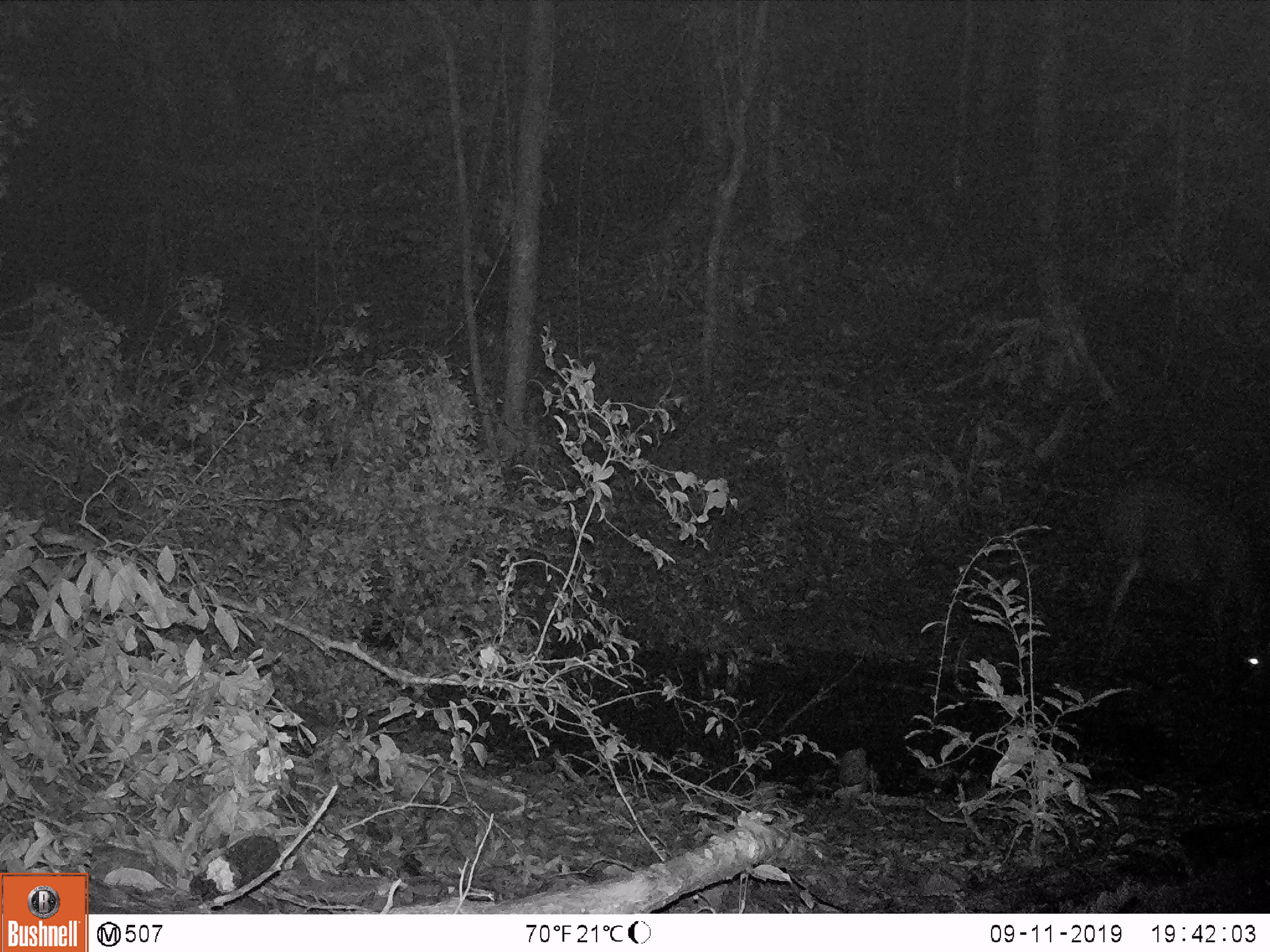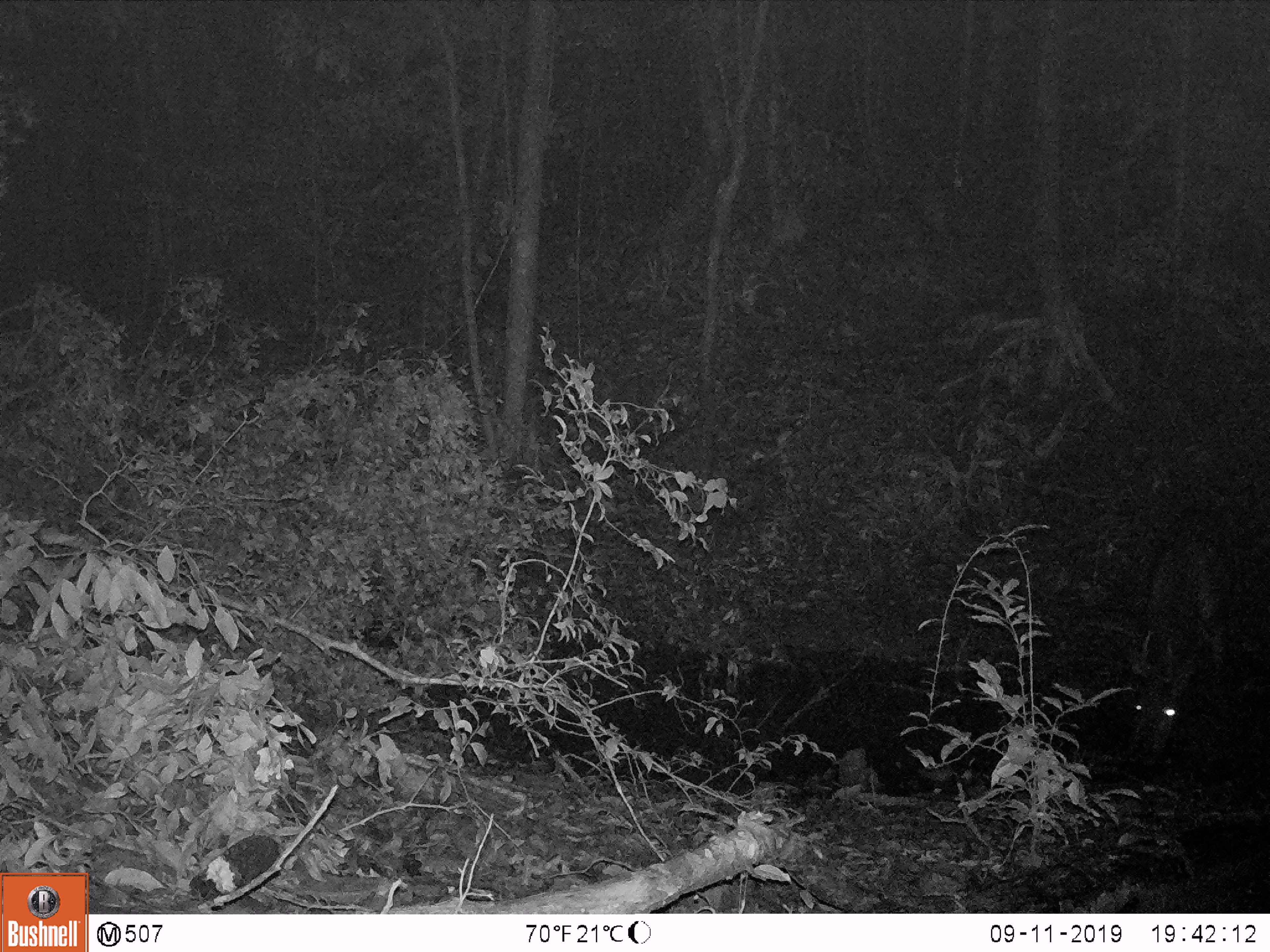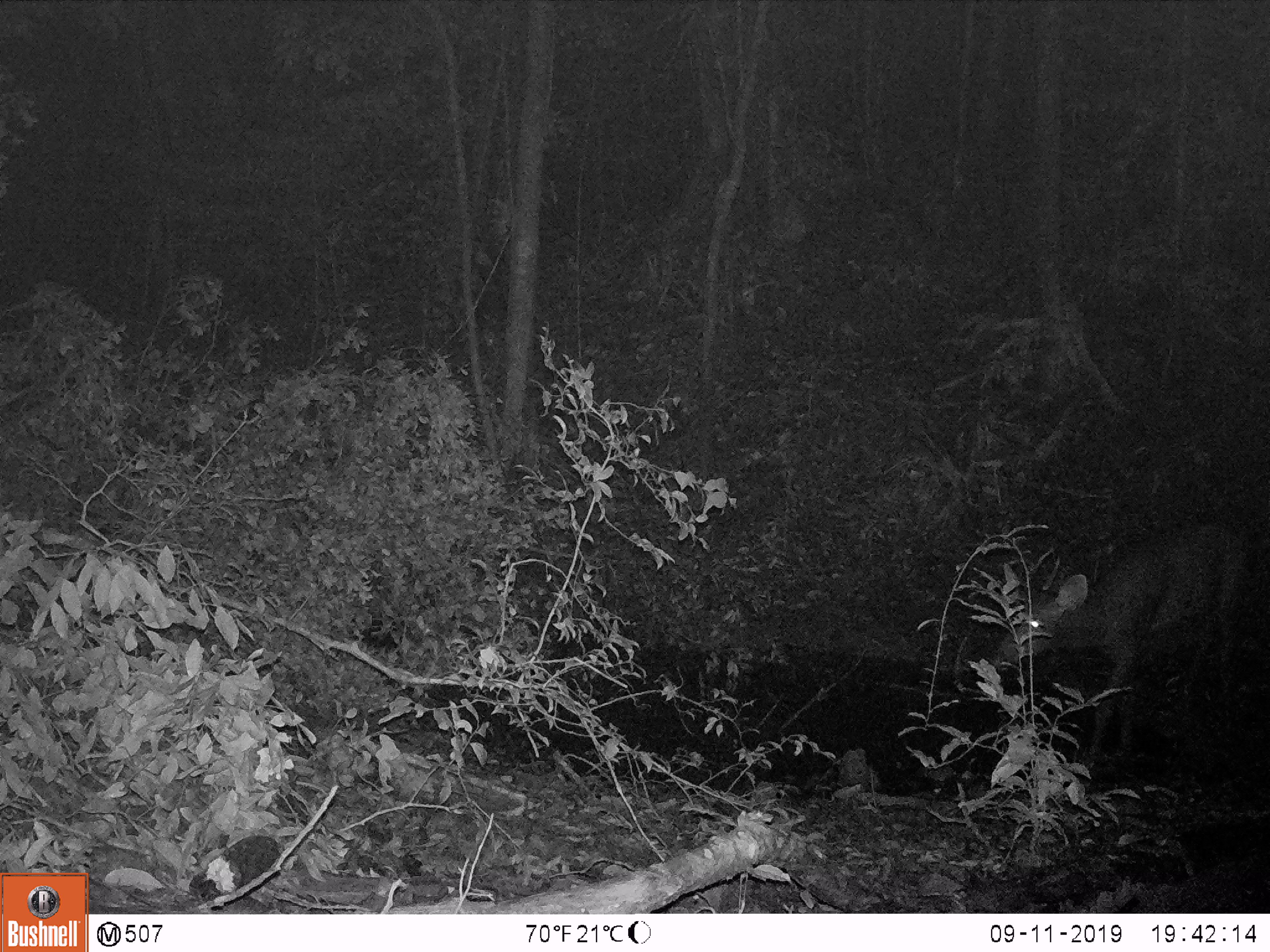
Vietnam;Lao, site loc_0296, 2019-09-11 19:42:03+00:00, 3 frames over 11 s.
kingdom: Animalia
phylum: Chordata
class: Mammalia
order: Artiodactyla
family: Cervidae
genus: Rusa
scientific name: Rusa unicolor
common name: sambar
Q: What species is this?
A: Sambar (Rusa unicolor).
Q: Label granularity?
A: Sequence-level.